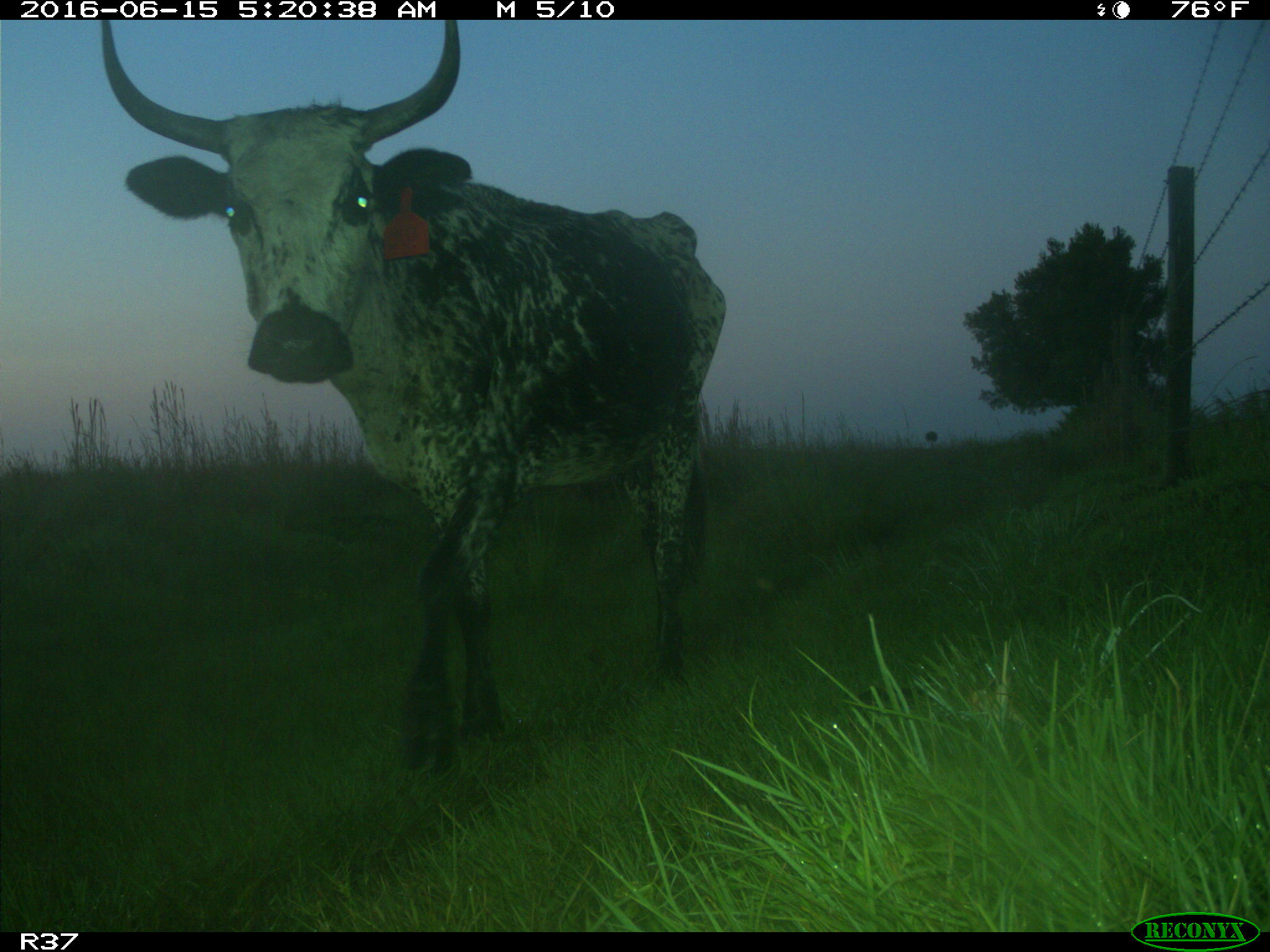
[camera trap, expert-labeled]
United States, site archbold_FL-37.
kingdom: Animalia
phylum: Chordata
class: Mammalia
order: Artiodactyla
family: Bovidae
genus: Bos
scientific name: Bos taurus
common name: domestic cow